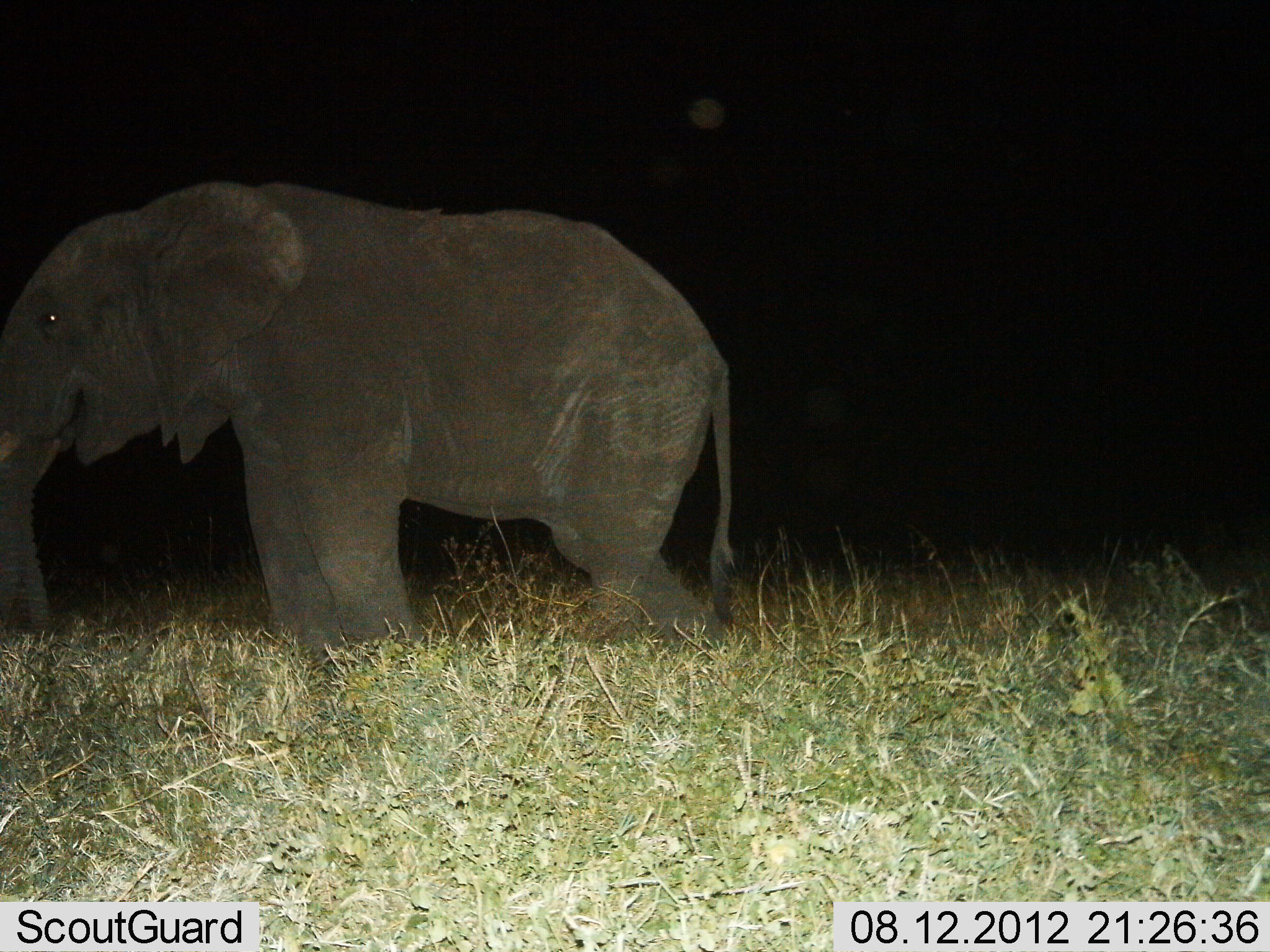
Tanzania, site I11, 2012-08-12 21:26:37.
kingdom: Animalia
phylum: Chordata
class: Mammalia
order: Proboscidea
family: Elephantidae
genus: Loxodonta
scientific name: Loxodonta africana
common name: african bush elephant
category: elephant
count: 1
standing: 80%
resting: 0%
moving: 30%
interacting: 0%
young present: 0%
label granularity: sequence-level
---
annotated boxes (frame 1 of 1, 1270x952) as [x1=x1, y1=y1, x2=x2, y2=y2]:
animal: [x1=0, y1=179, x2=742, y2=671]